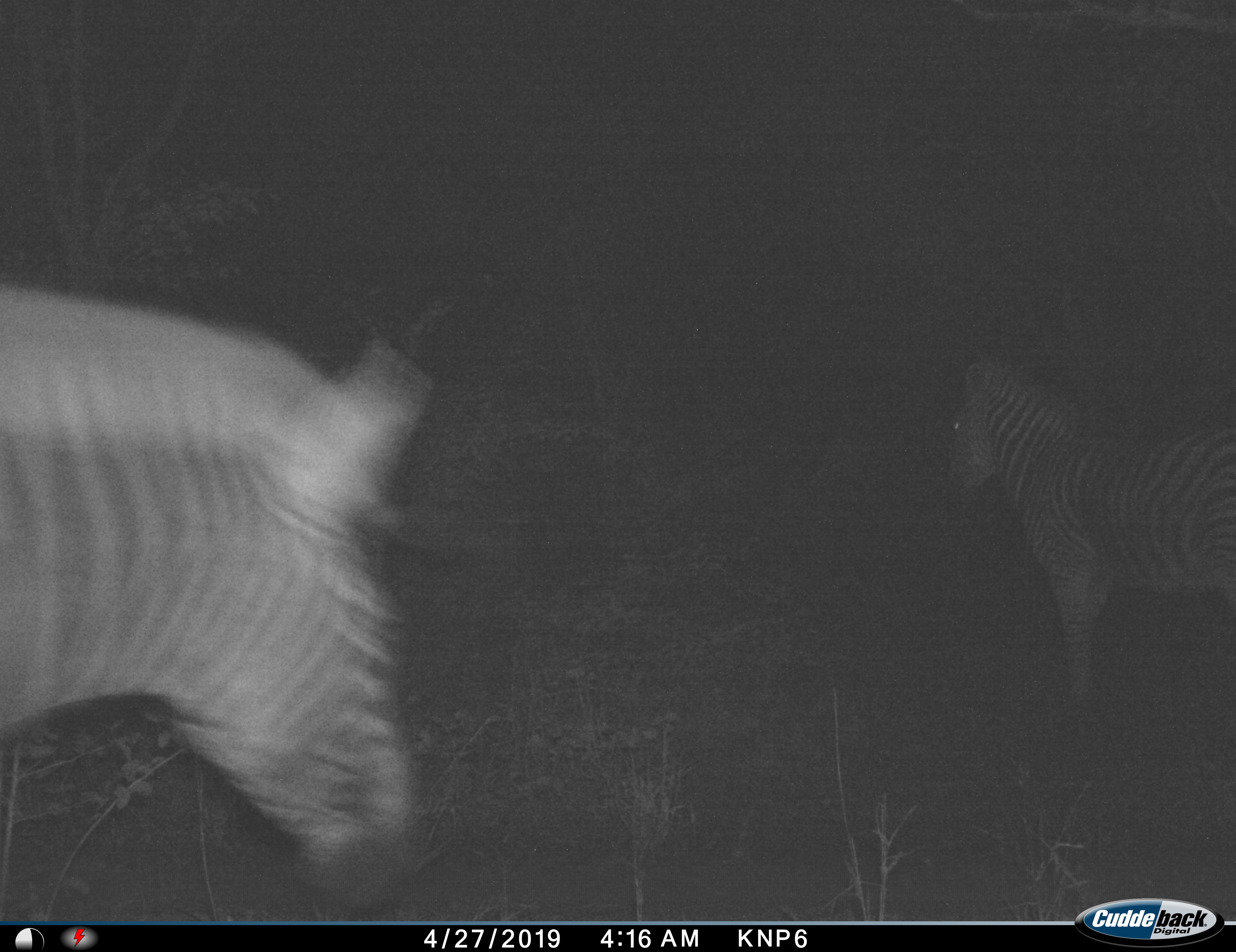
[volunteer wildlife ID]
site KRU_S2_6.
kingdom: Animalia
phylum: Chordata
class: Mammalia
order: Perissodactyla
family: Equidae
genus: Equus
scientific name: Equus quagga burchellii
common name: burchell's zebra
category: zebraburchells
Zebraburchells (burchell's zebra) (Equus quagga burchellii), count 2. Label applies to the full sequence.